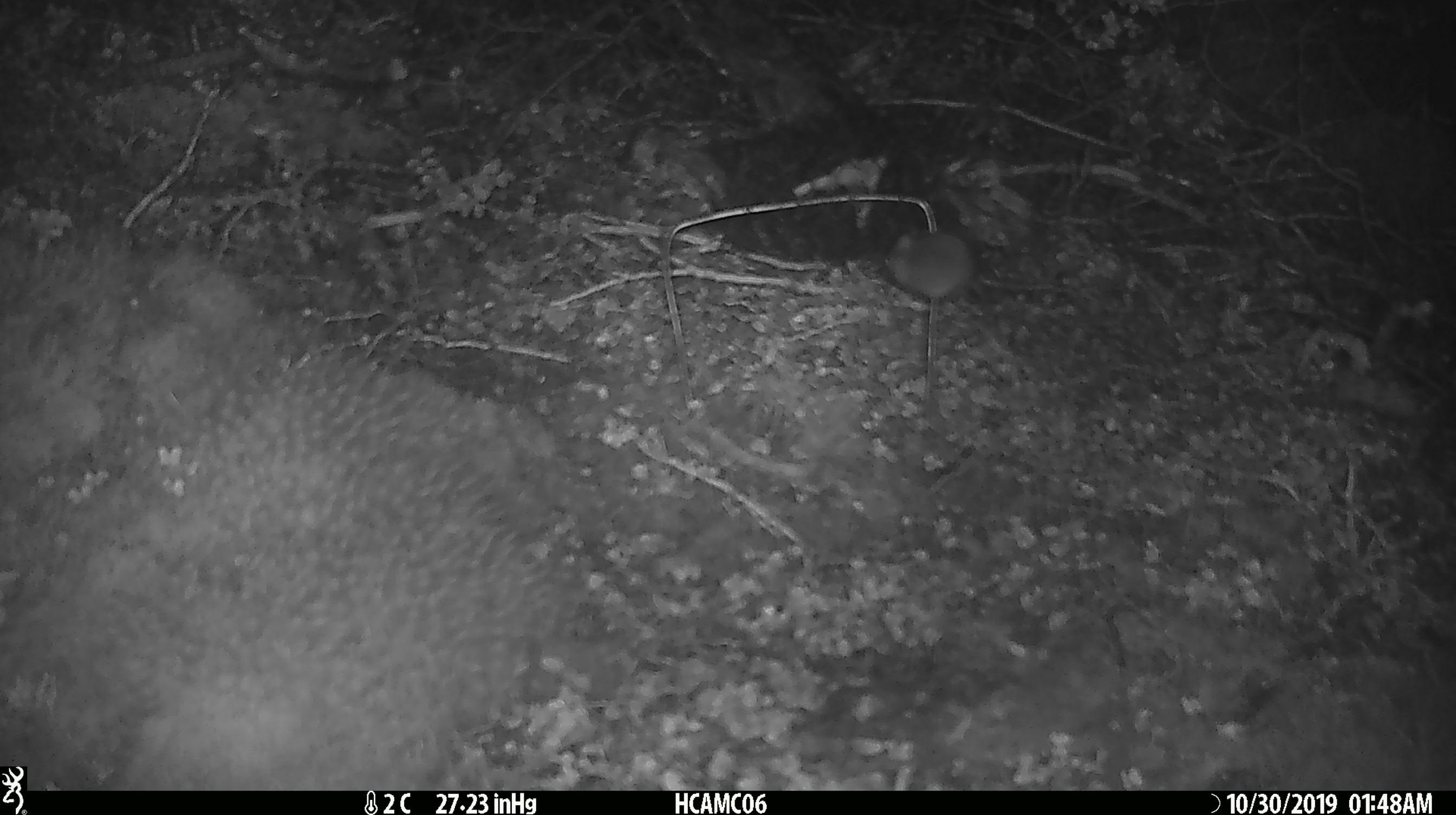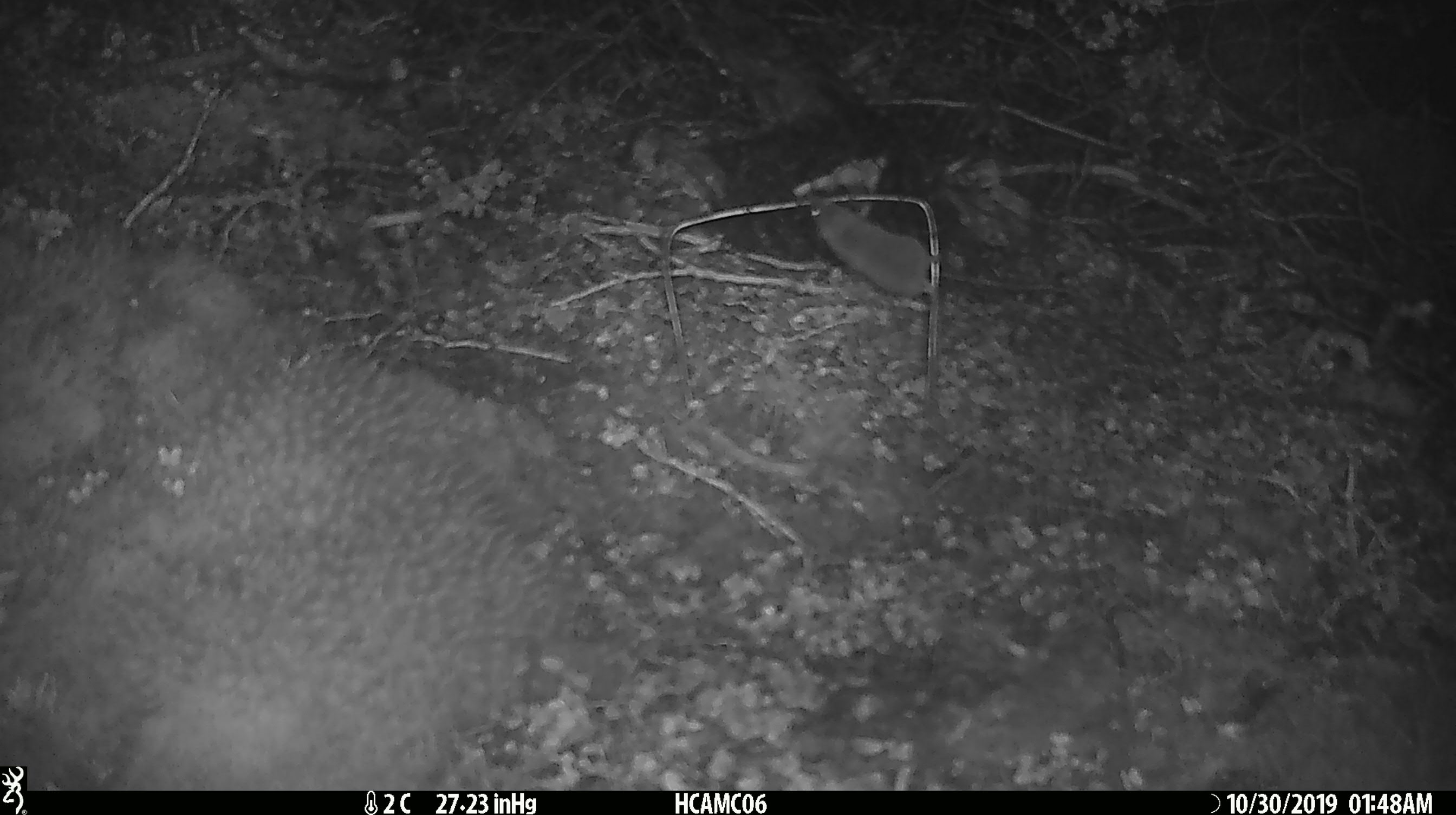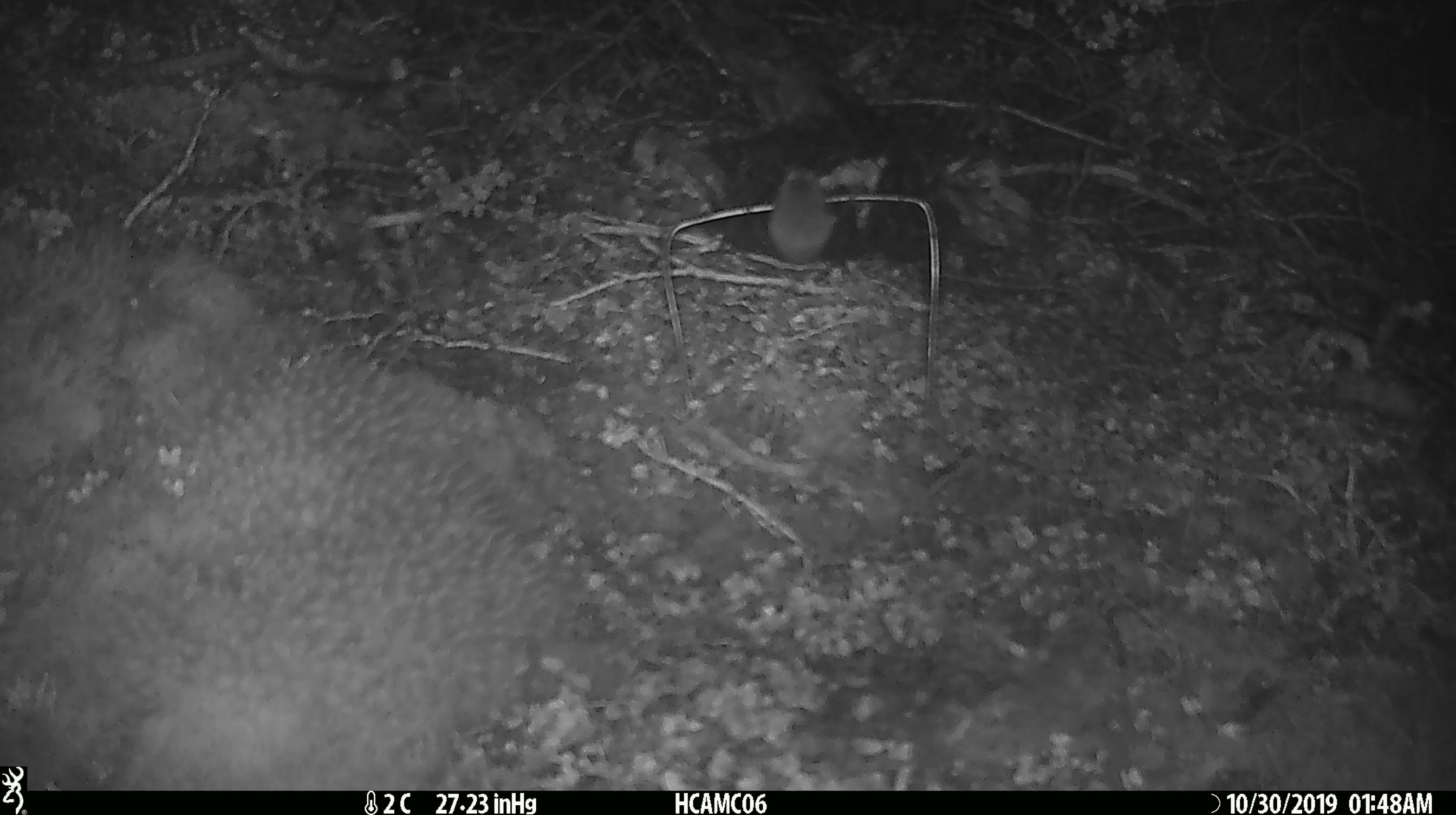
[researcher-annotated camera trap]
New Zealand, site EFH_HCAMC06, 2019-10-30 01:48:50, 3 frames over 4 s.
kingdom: Animalia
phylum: Chordata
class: Mammalia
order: Rodentia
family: Muridae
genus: Mus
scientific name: Mus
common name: mouse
Mouse (Mus).